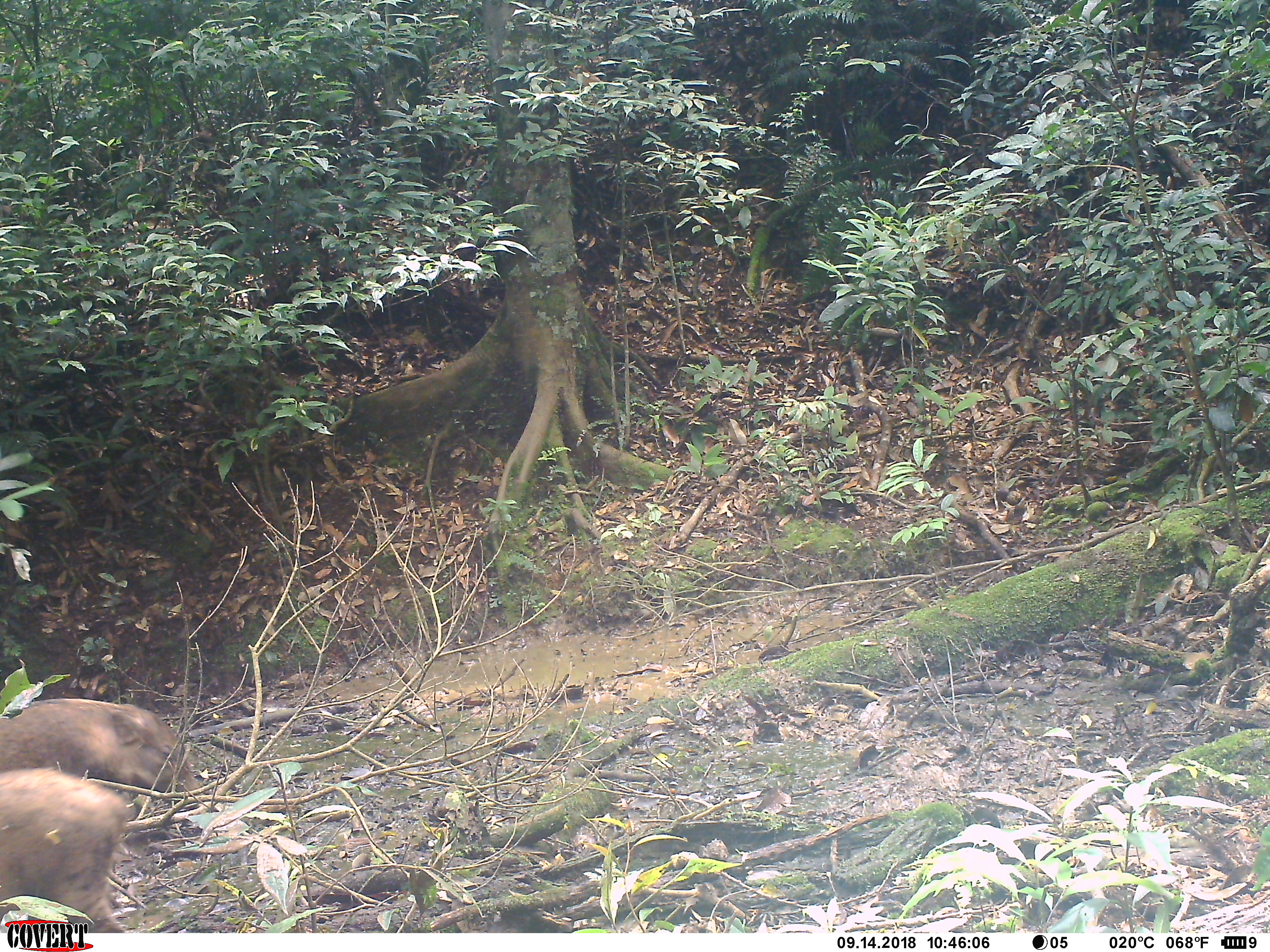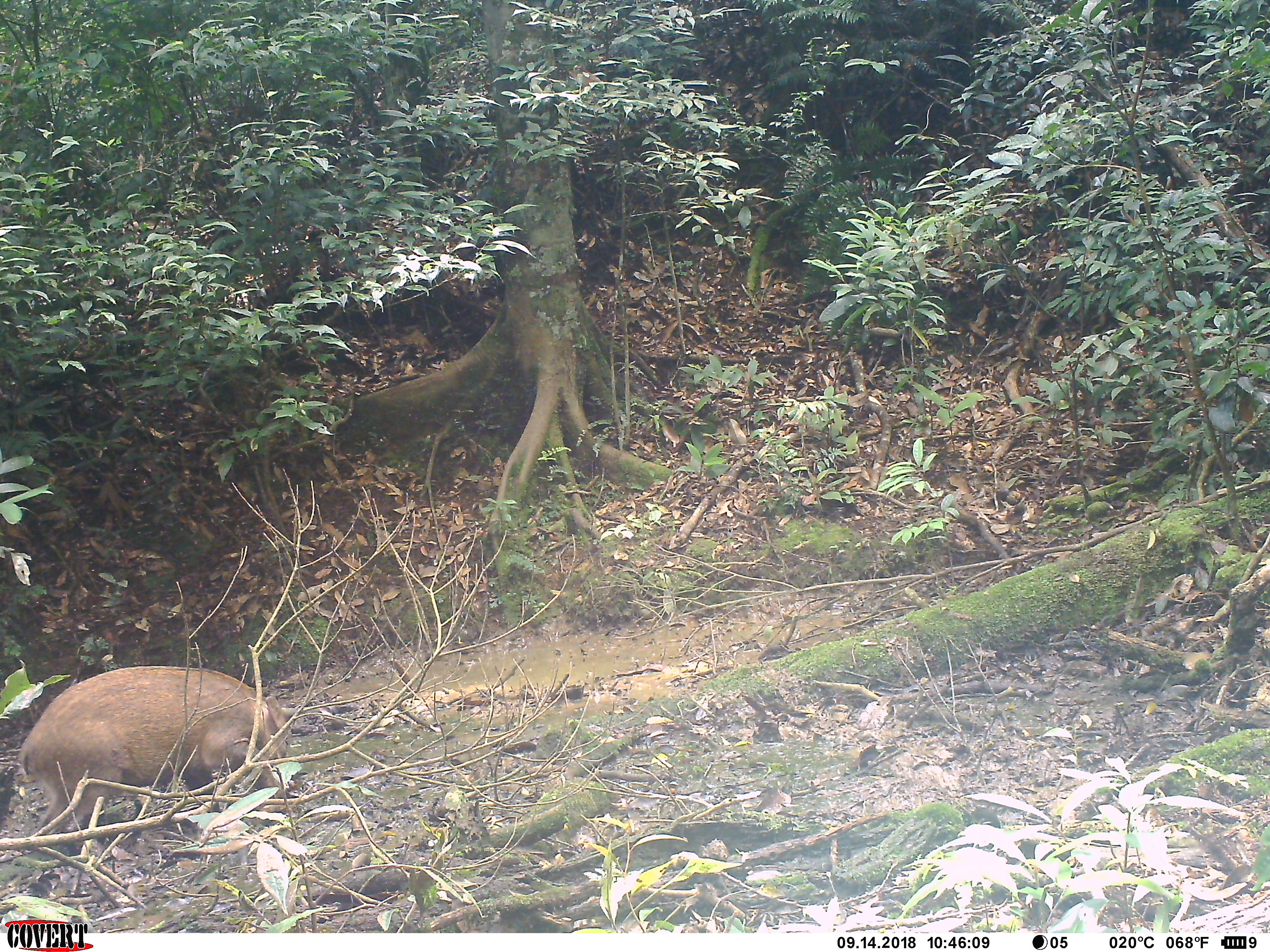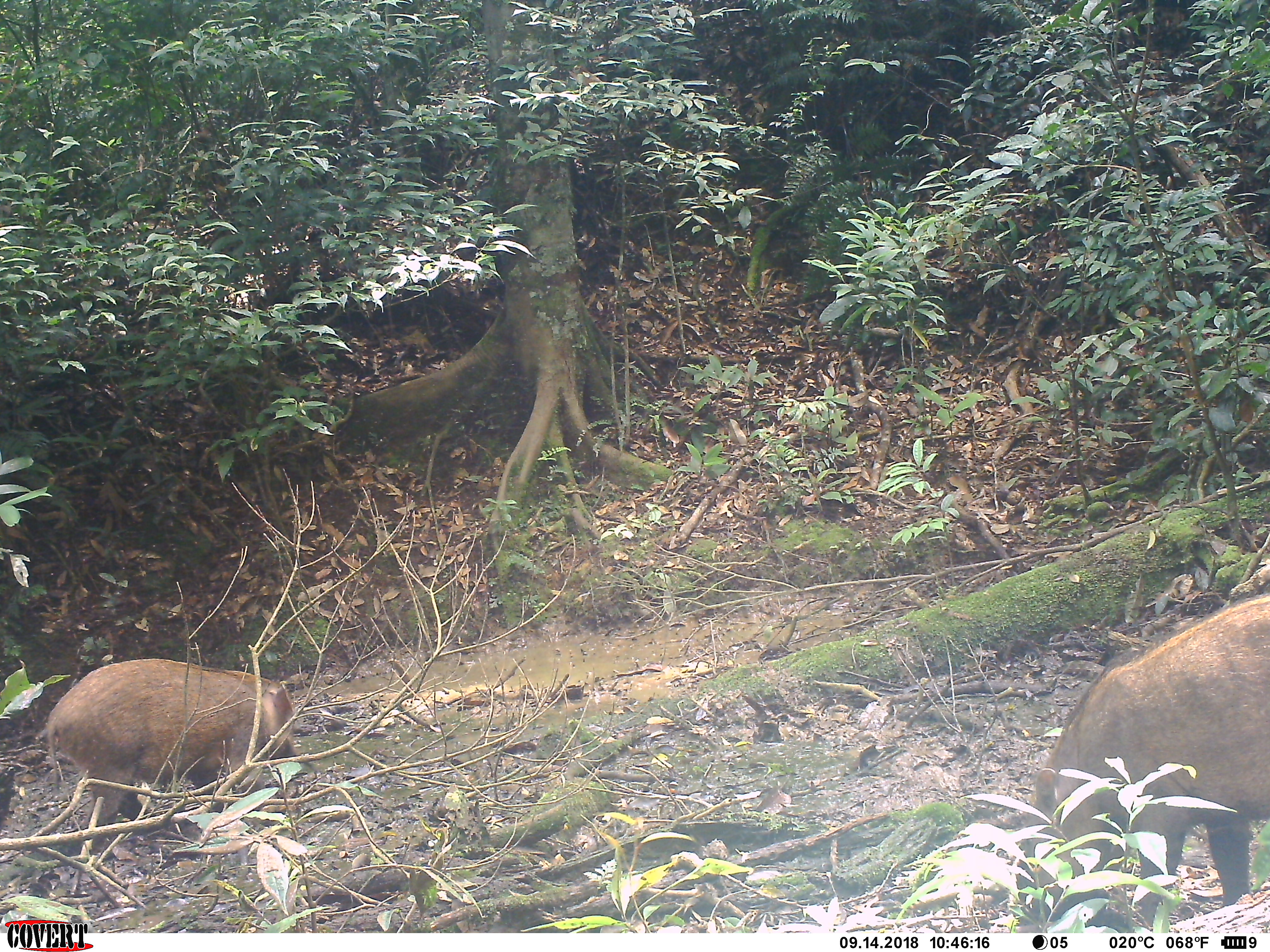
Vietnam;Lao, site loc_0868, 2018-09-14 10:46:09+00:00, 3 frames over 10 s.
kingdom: Animalia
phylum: Chordata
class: Mammalia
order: Artiodactyla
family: Suidae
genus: Sus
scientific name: Sus scrofa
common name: eurasian wild pig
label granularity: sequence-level